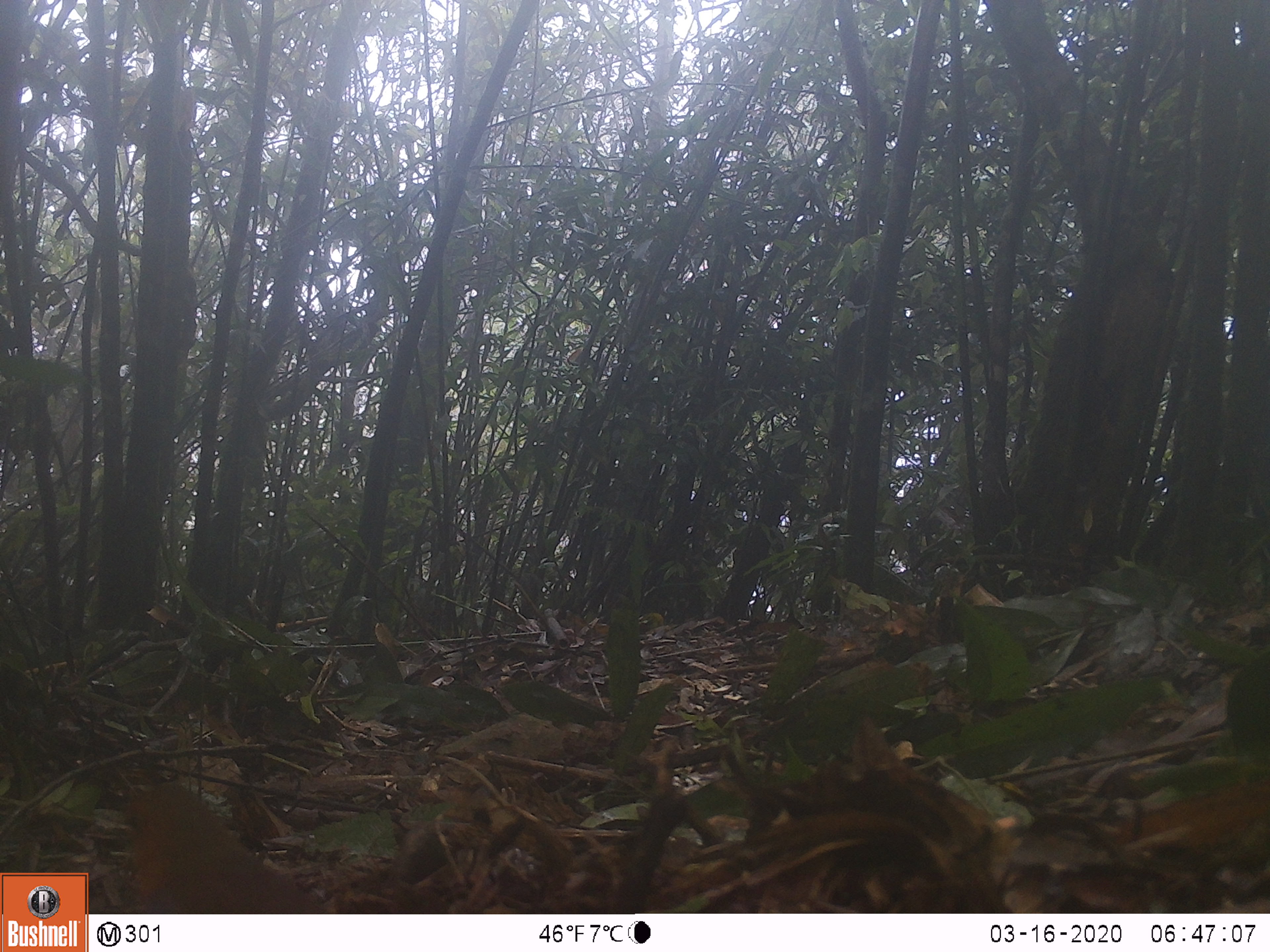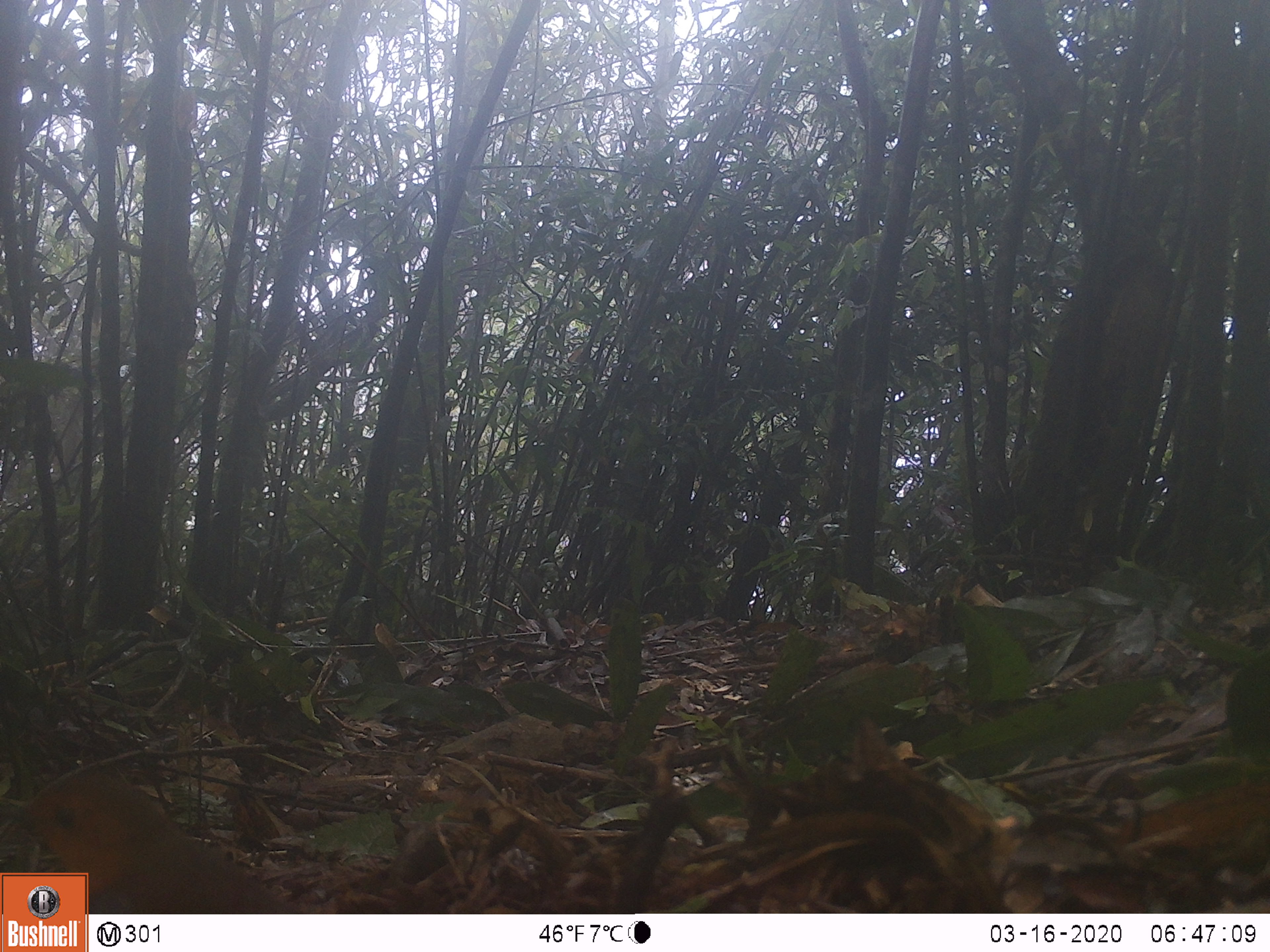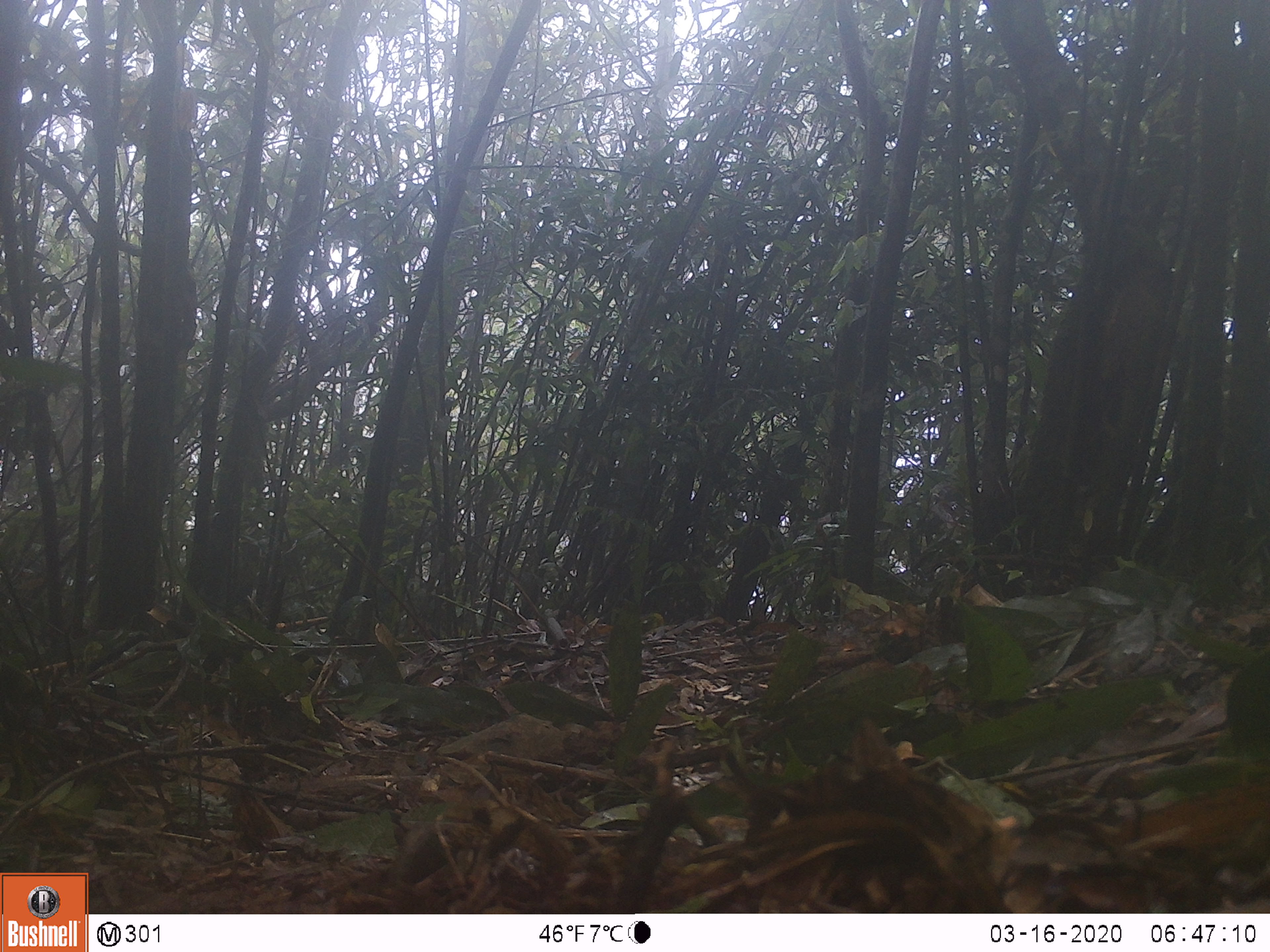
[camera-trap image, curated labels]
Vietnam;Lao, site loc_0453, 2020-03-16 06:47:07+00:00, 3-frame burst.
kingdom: Animalia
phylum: Chordata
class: Aves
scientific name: Aves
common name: bird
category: unidentified bird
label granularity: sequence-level